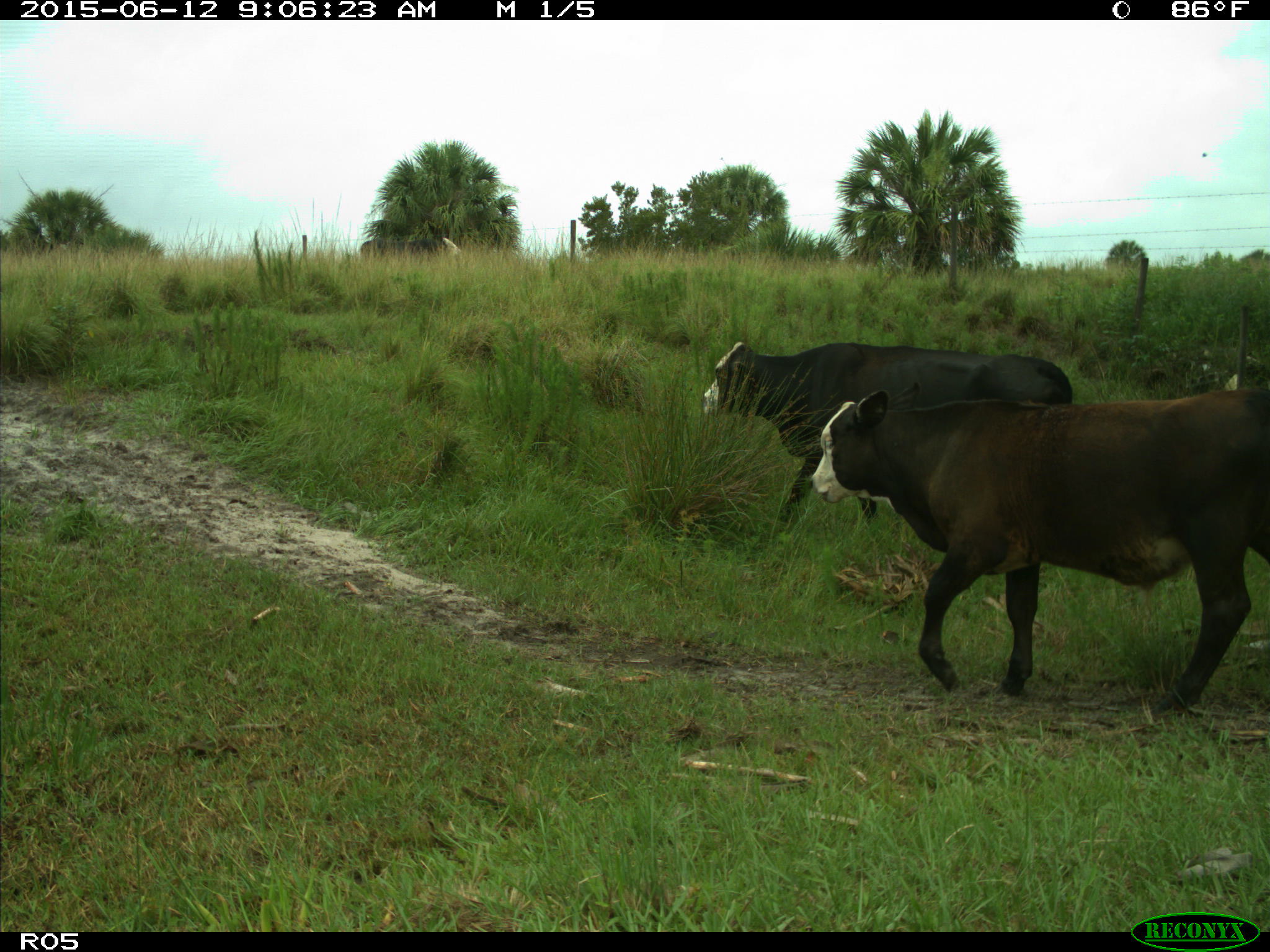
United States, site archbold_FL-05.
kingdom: Animalia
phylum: Chordata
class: Mammalia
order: Artiodactyla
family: Bovidae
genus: Bos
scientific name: Bos taurus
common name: domestic cow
Bos taurus (domestic cow).